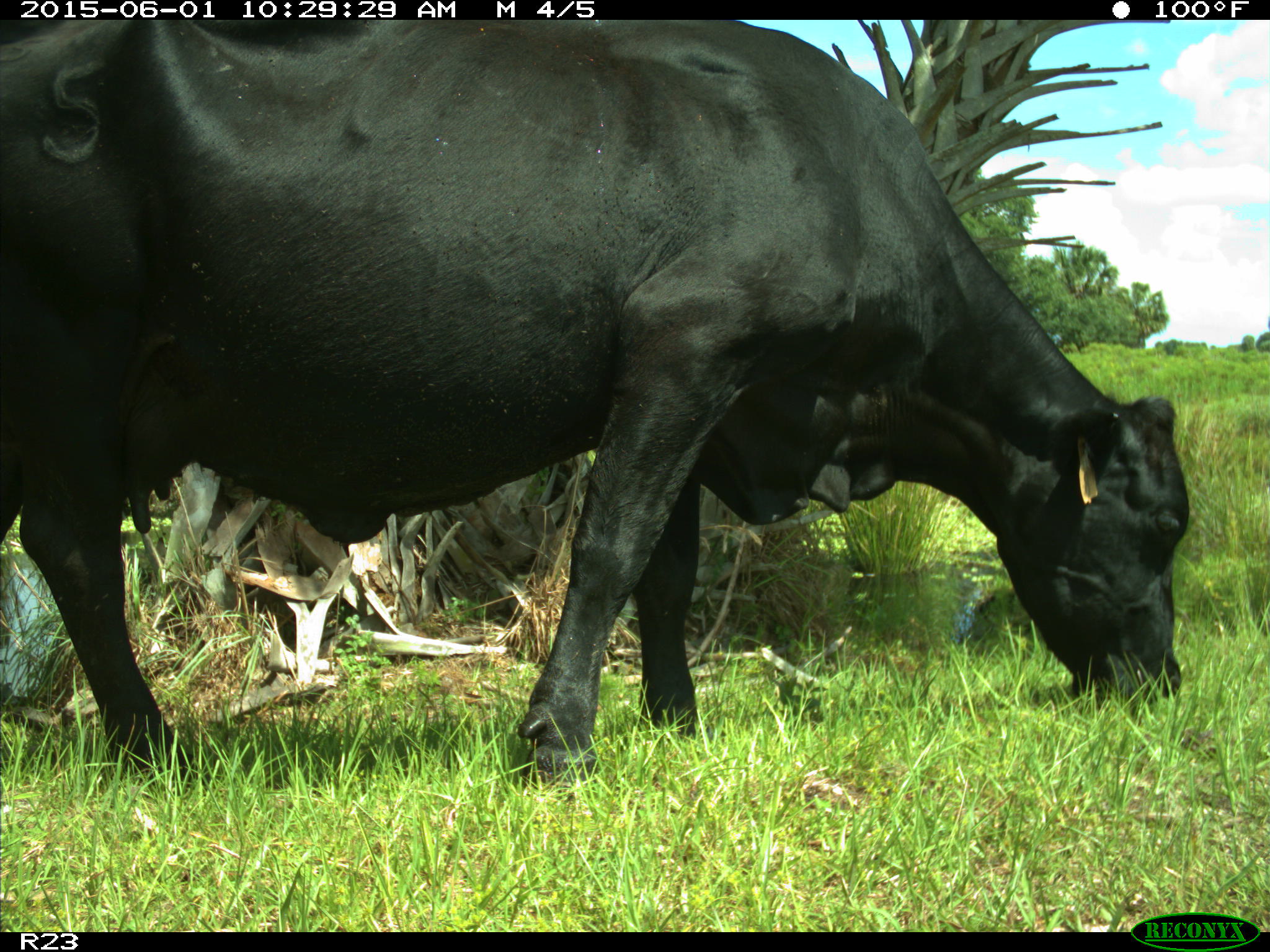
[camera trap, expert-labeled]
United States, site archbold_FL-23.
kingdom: Animalia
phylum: Chordata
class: Mammalia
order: Artiodactyla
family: Bovidae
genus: Bos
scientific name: Bos taurus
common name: domestic cow